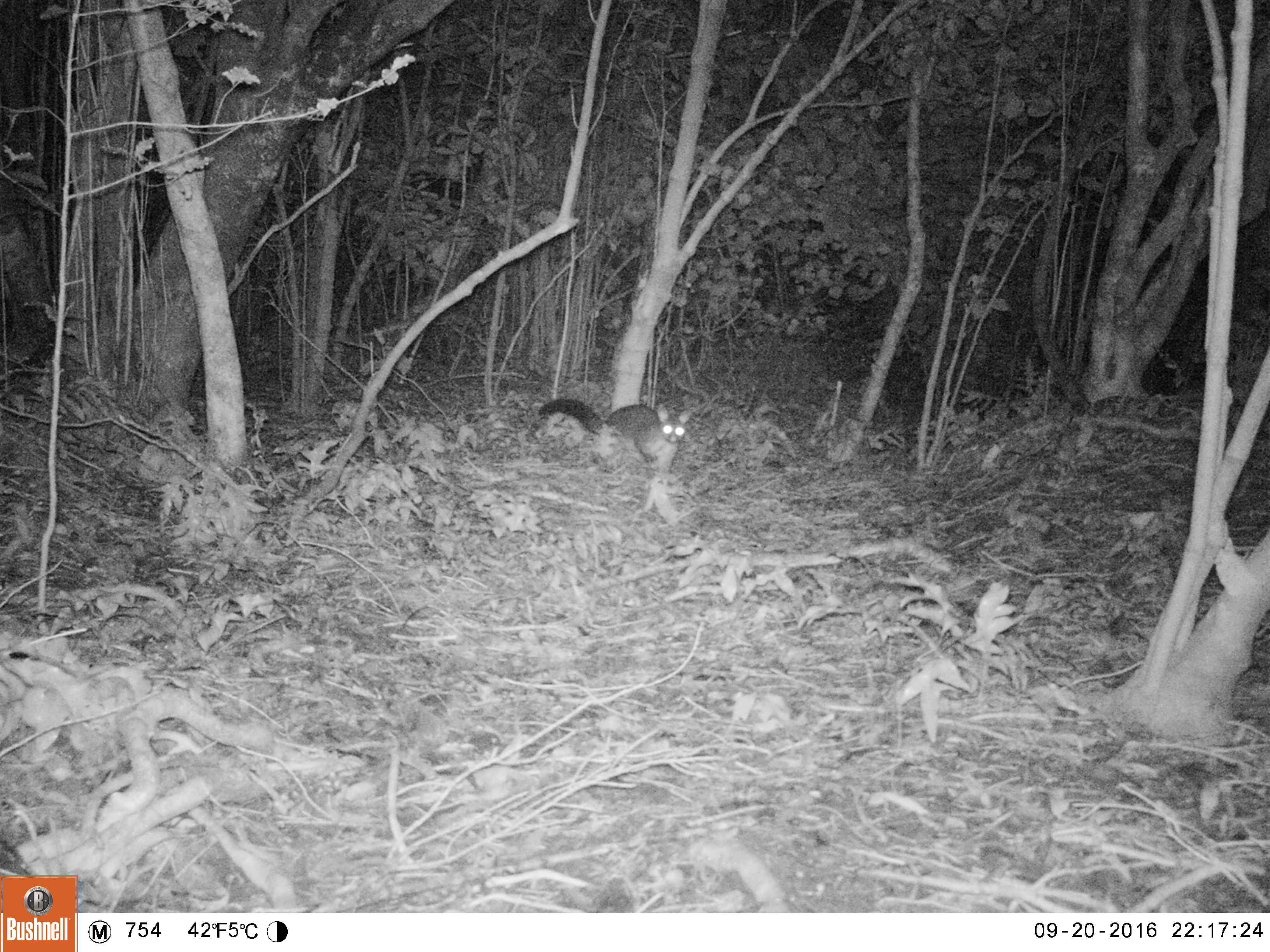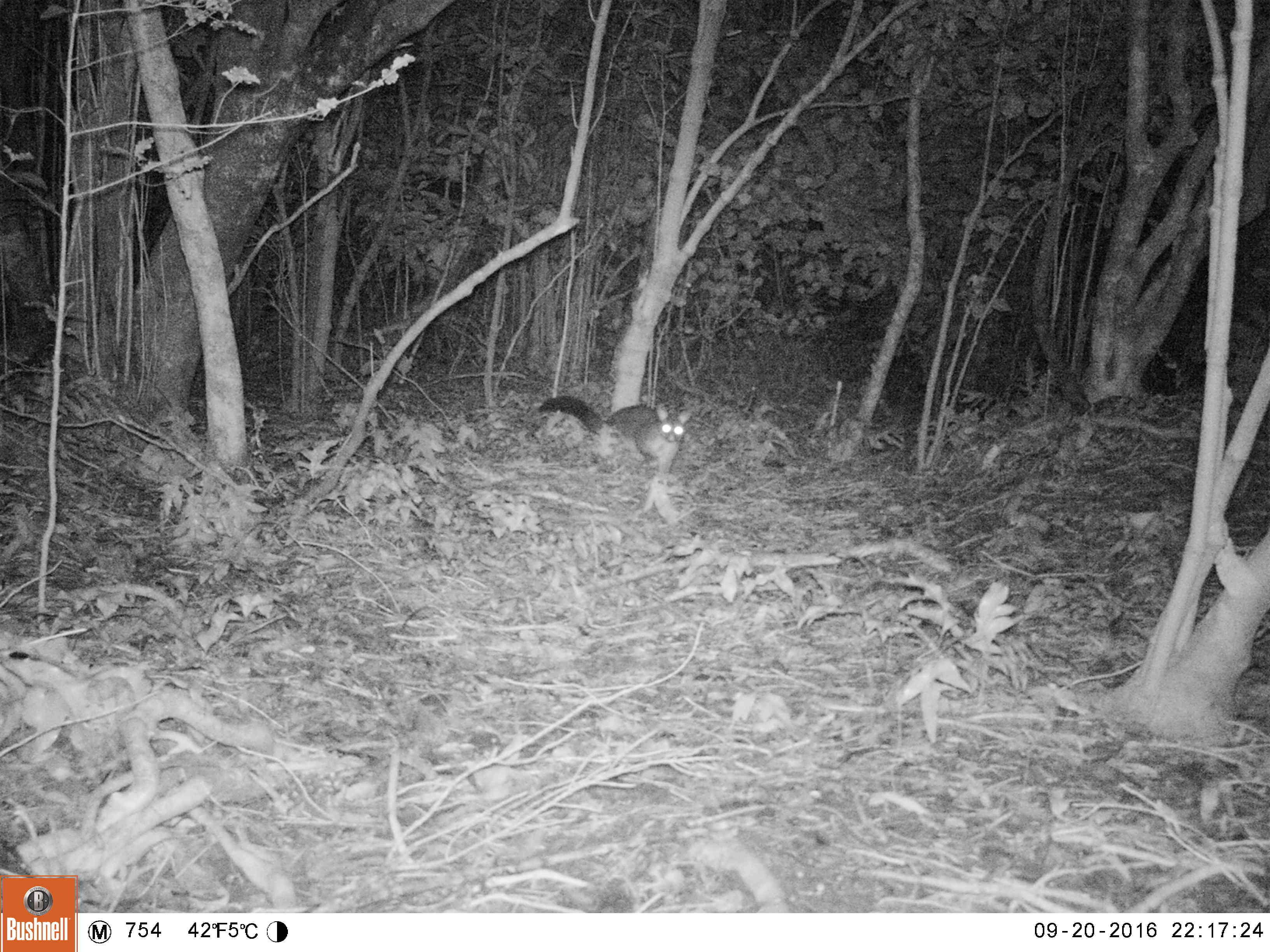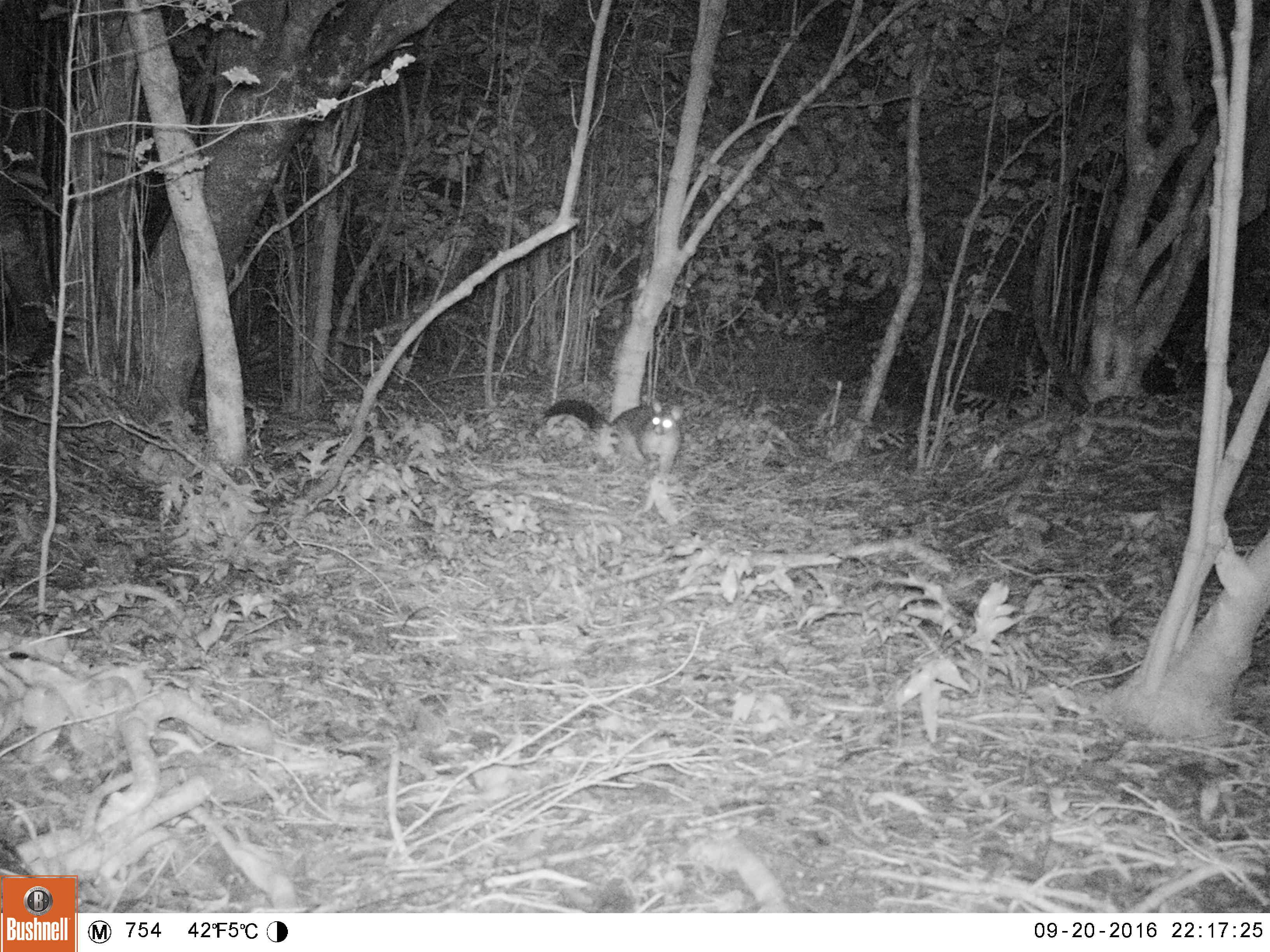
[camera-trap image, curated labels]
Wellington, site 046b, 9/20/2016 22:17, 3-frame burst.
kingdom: Animalia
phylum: Chordata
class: Mammalia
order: Didelphimorphia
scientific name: Didelphimorphia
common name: possum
Possum (Didelphimorphia).